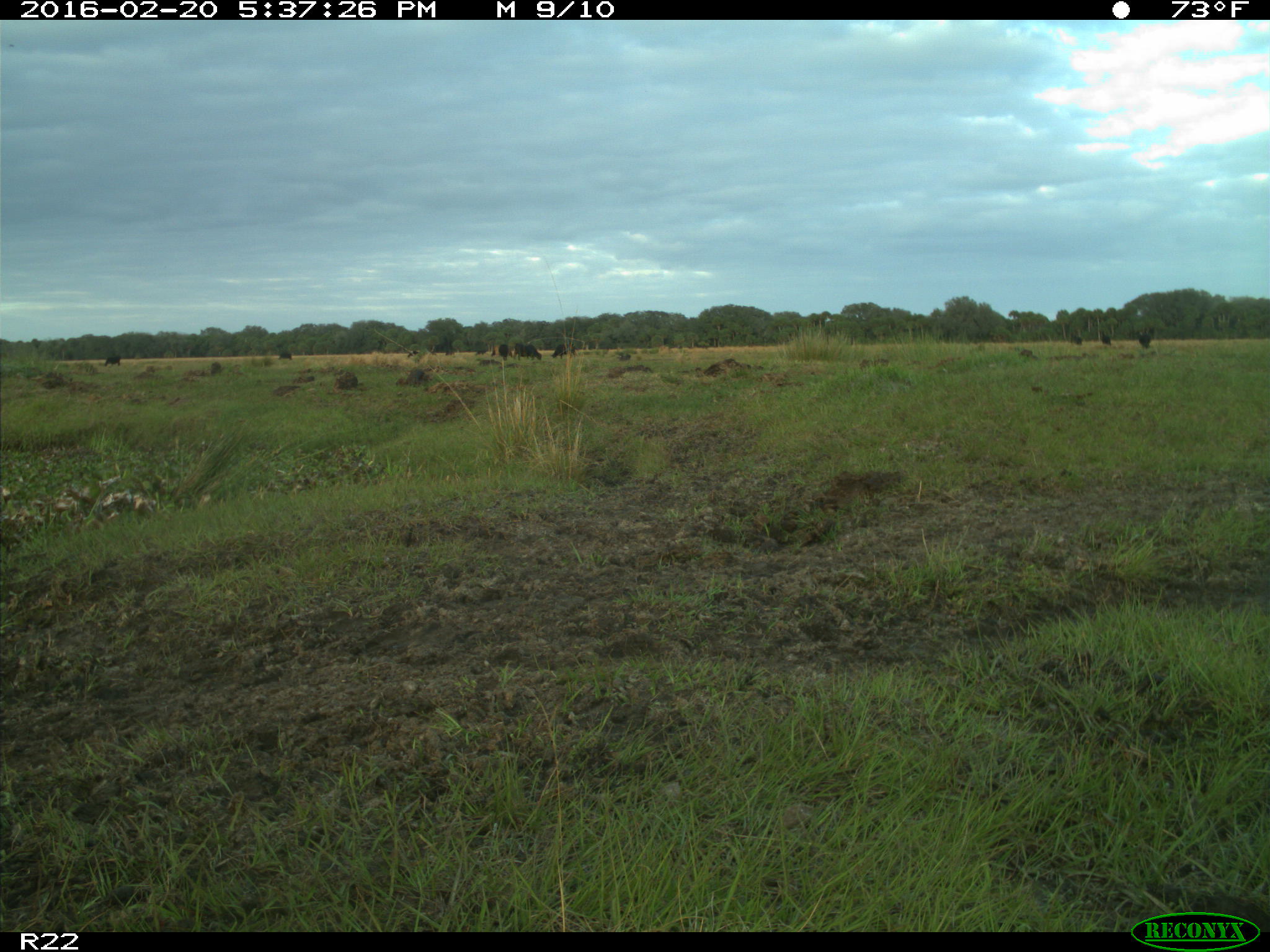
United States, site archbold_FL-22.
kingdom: Animalia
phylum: Chordata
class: Mammalia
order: Artiodactyla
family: Bovidae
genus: Bos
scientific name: Bos taurus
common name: domestic cow